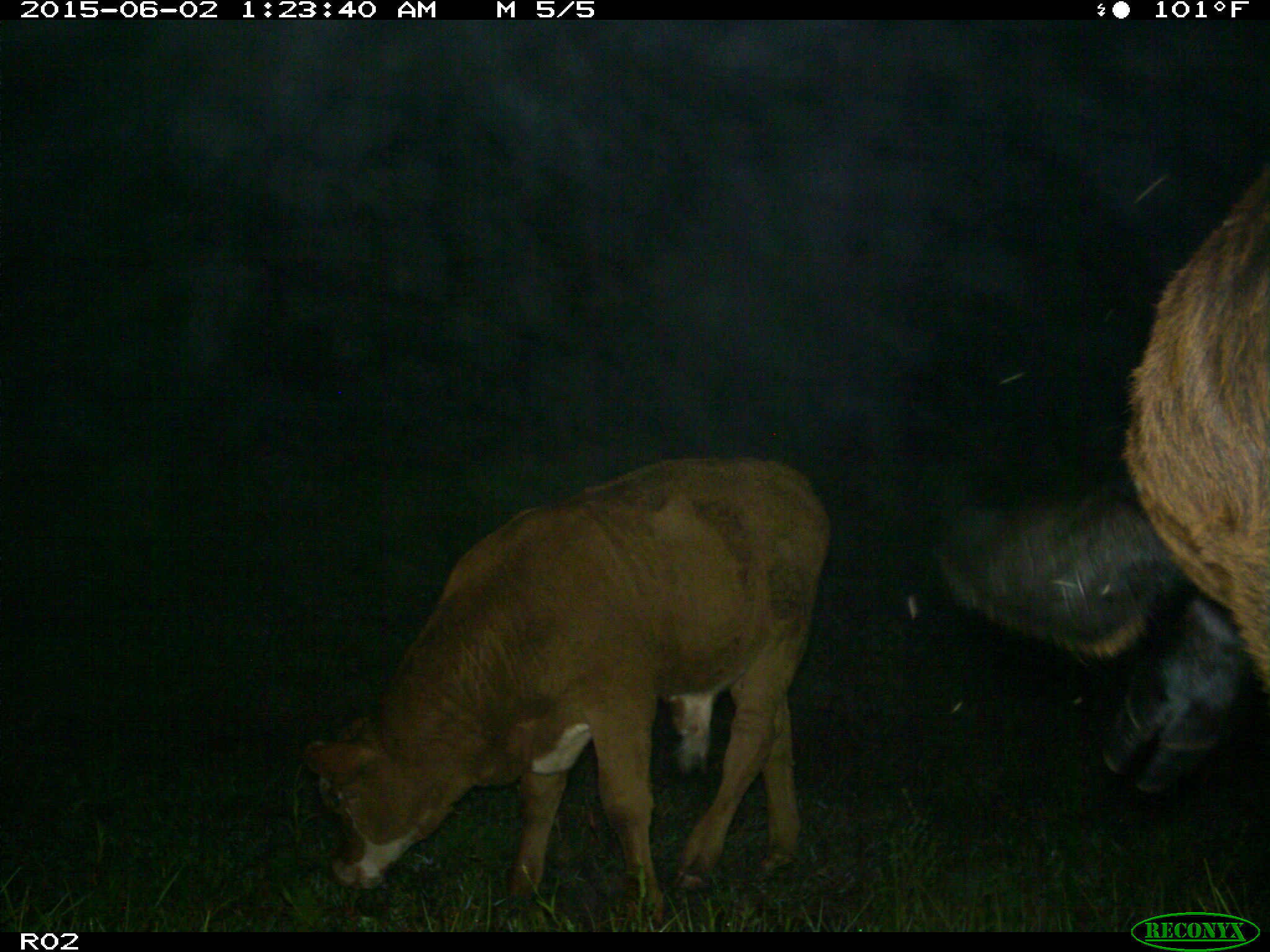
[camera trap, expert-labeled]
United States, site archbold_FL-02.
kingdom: Animalia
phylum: Chordata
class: Mammalia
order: Artiodactyla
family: Bovidae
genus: Bos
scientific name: Bos taurus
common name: domestic cow